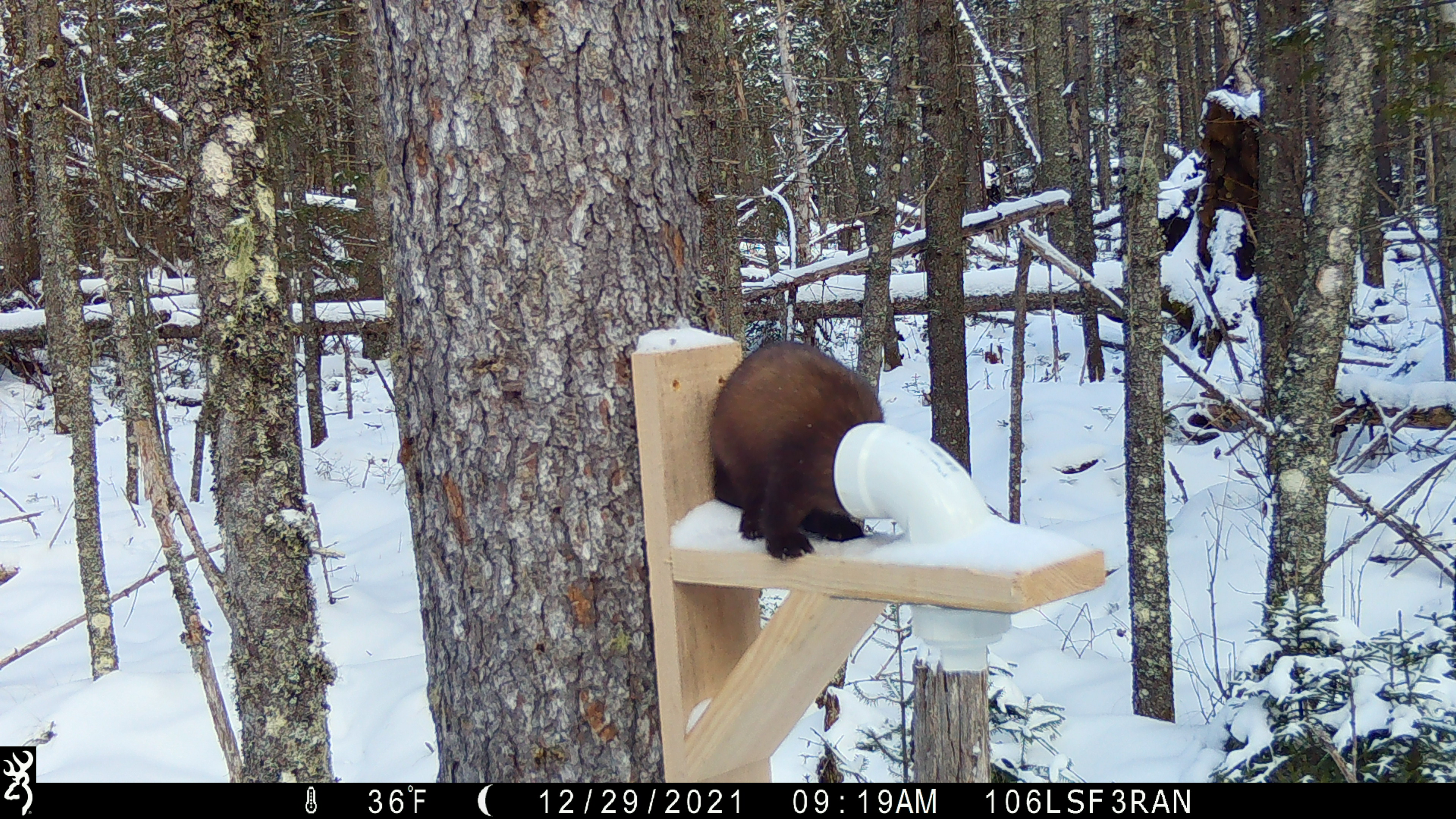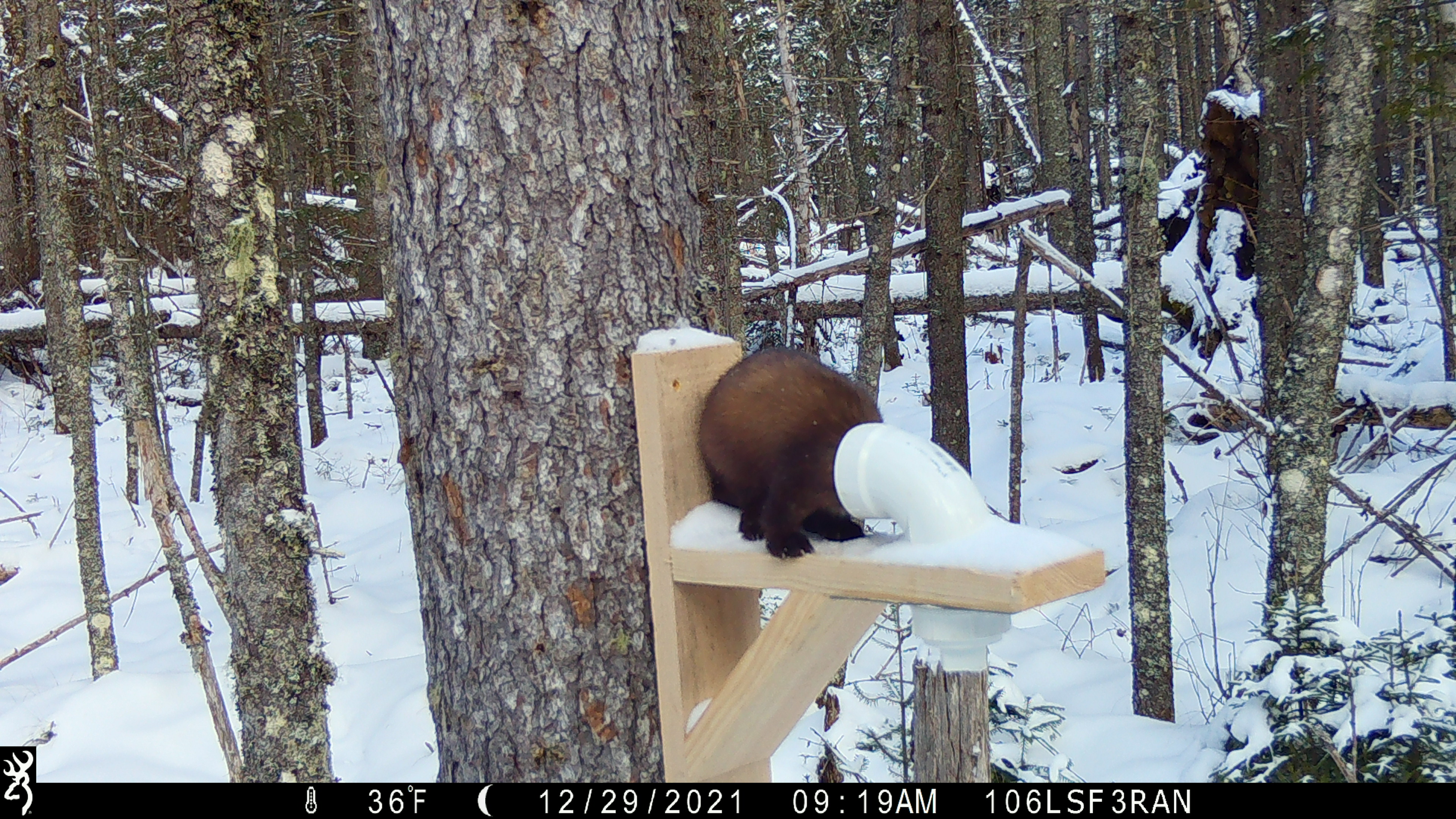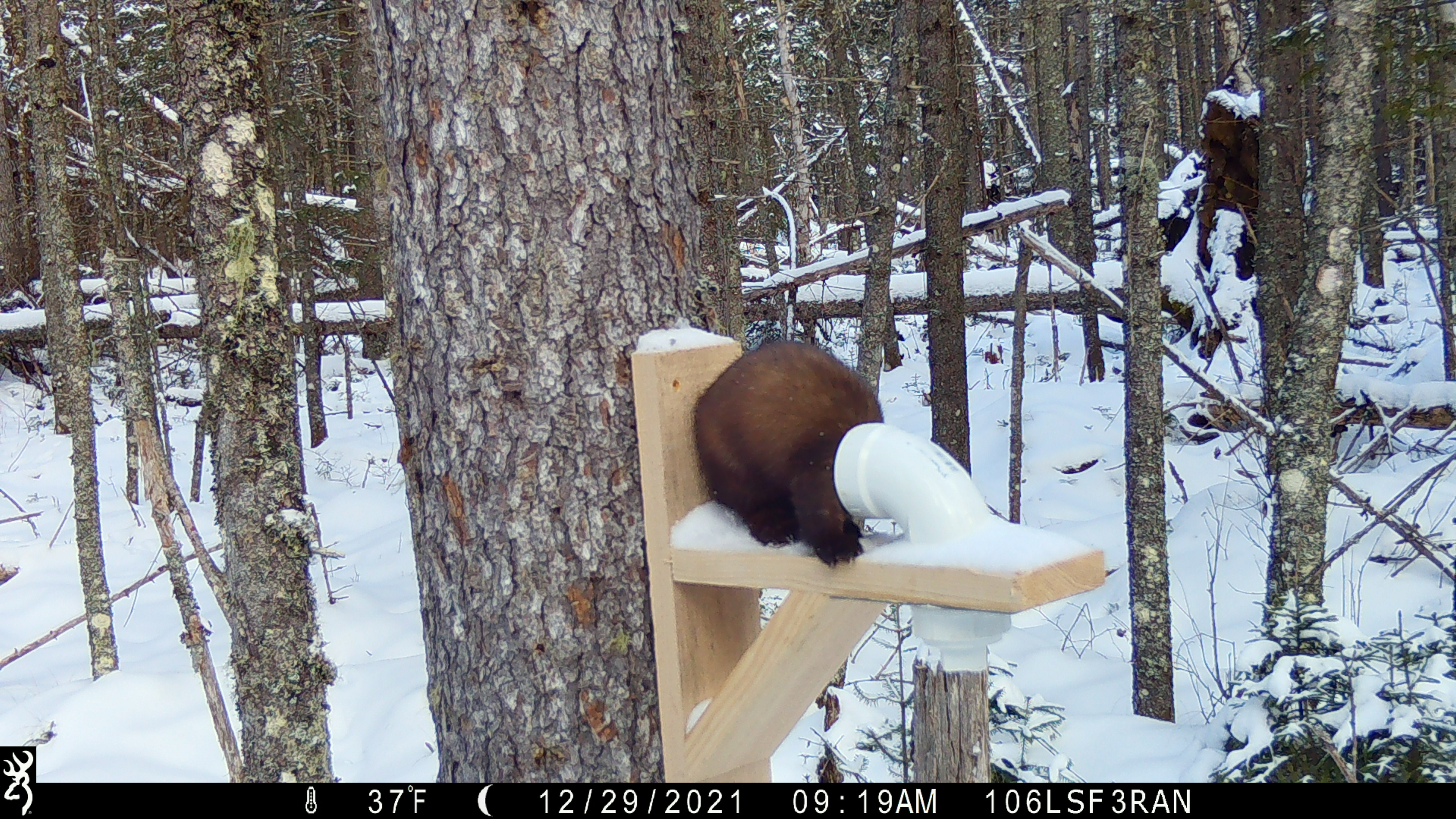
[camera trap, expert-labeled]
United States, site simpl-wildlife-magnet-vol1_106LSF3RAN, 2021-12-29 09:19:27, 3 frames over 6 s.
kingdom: Animalia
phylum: Chordata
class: Mammalia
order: Carnivora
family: Mustelidae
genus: Martes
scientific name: Martes americana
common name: american marten